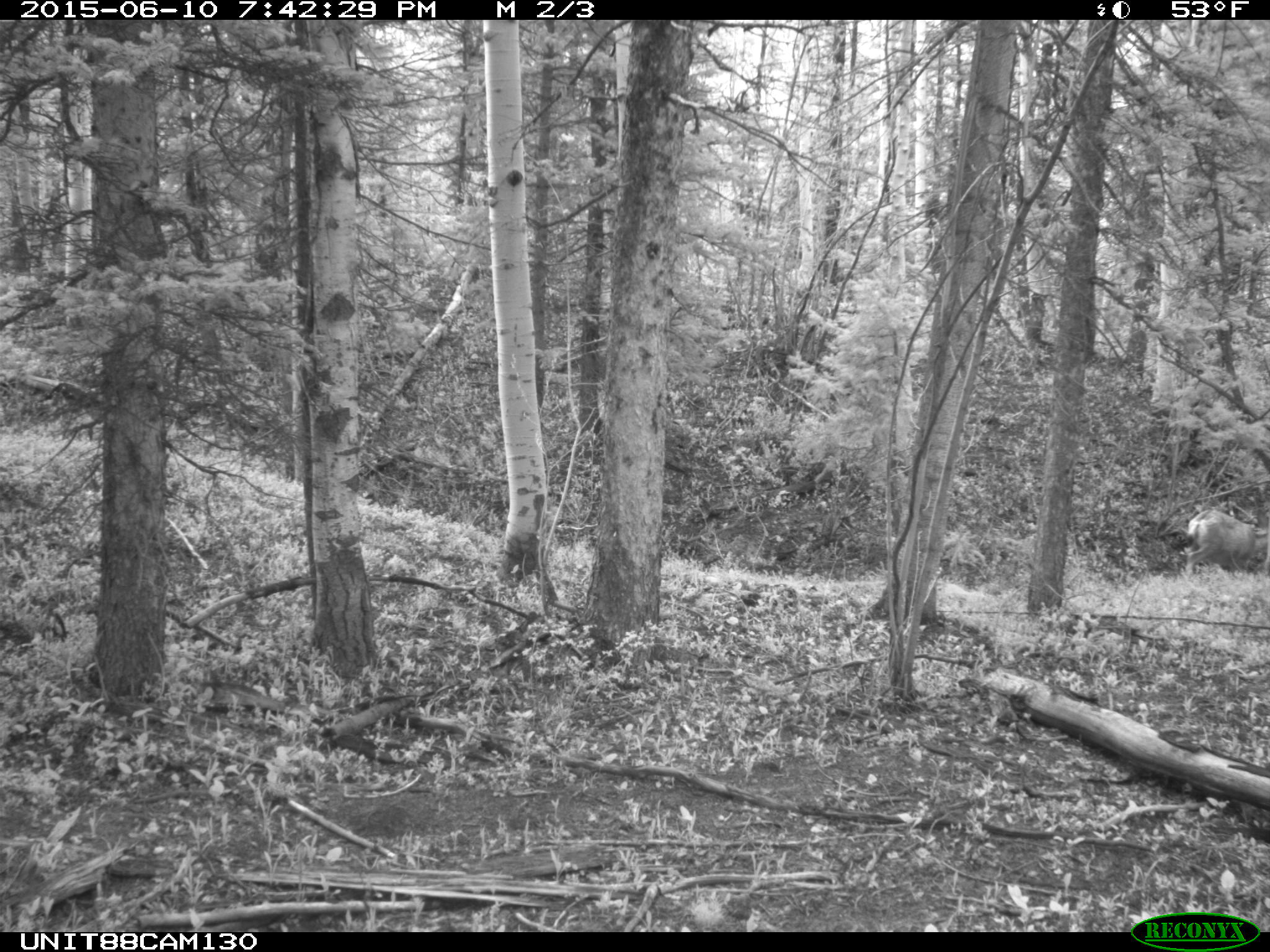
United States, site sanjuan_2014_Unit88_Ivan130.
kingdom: Animalia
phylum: Chordata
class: Mammalia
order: Artiodactyla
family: Cervidae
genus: Odocoileus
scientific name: Odocoileus hemionus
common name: mule deer